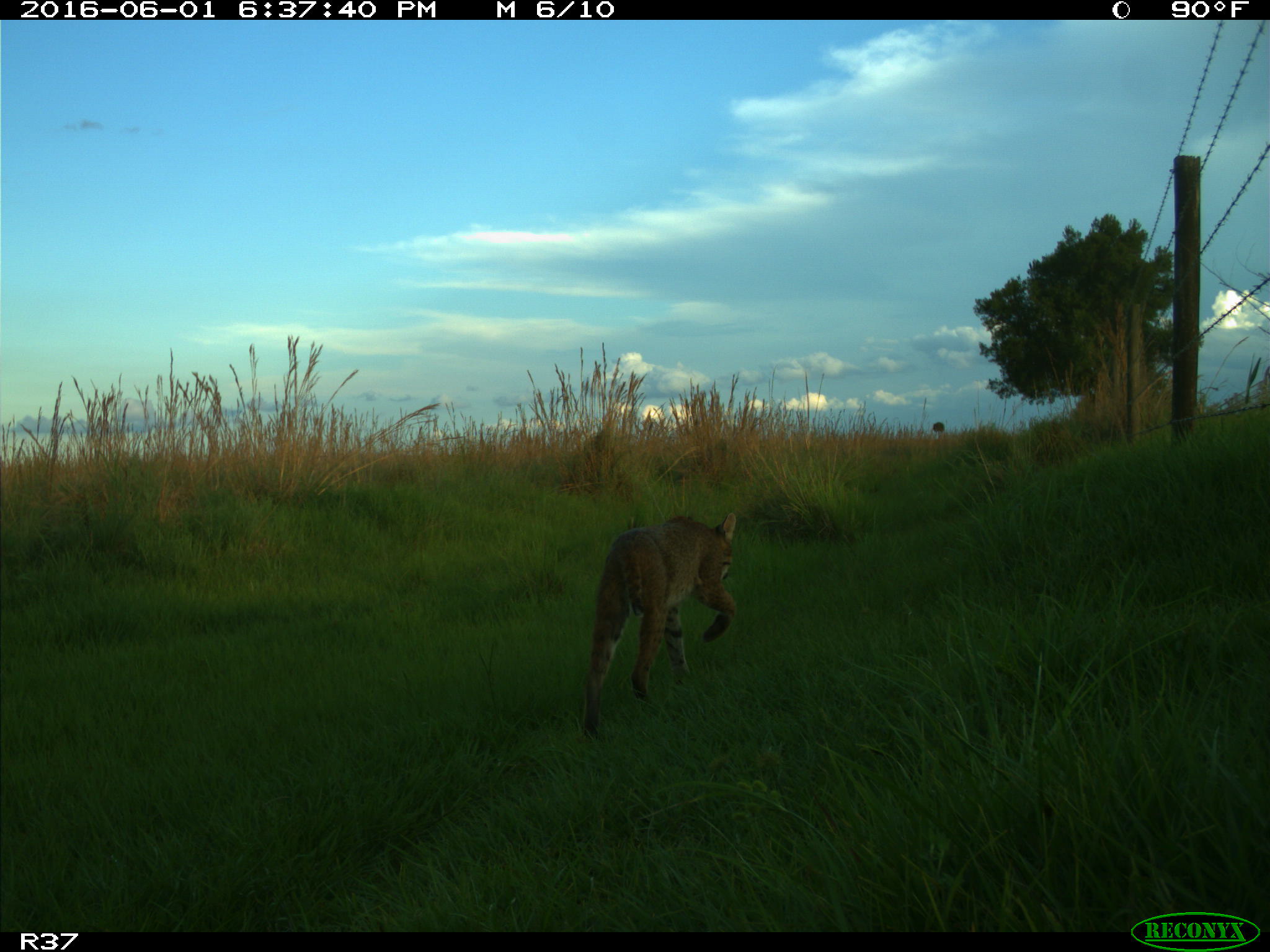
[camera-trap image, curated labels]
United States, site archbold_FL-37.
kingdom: Animalia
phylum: Chordata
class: Mammalia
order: Carnivora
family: Felidae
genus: Lynx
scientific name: Lynx rufus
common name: bobcat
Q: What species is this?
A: Lynx rufus (bobcat).